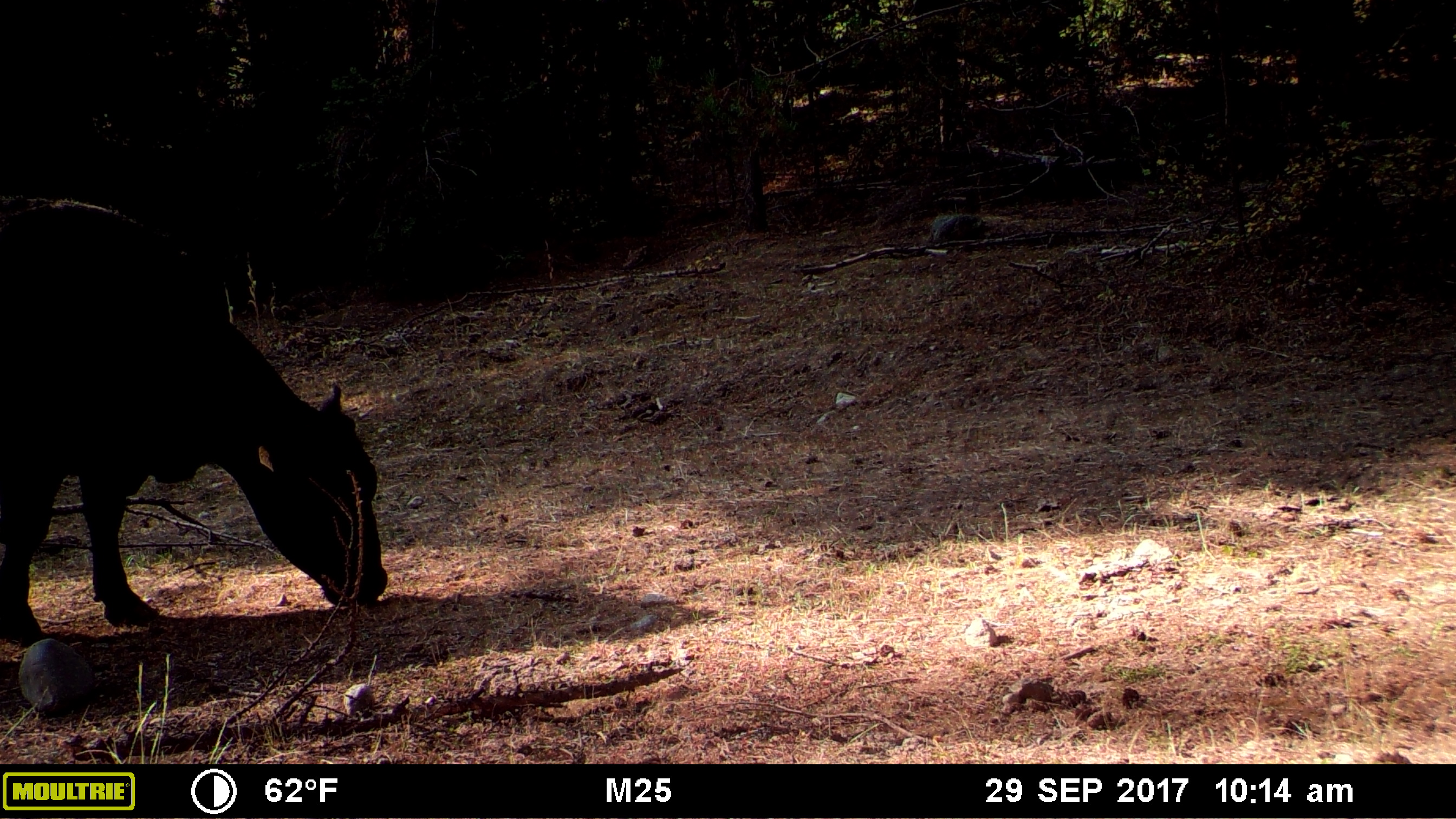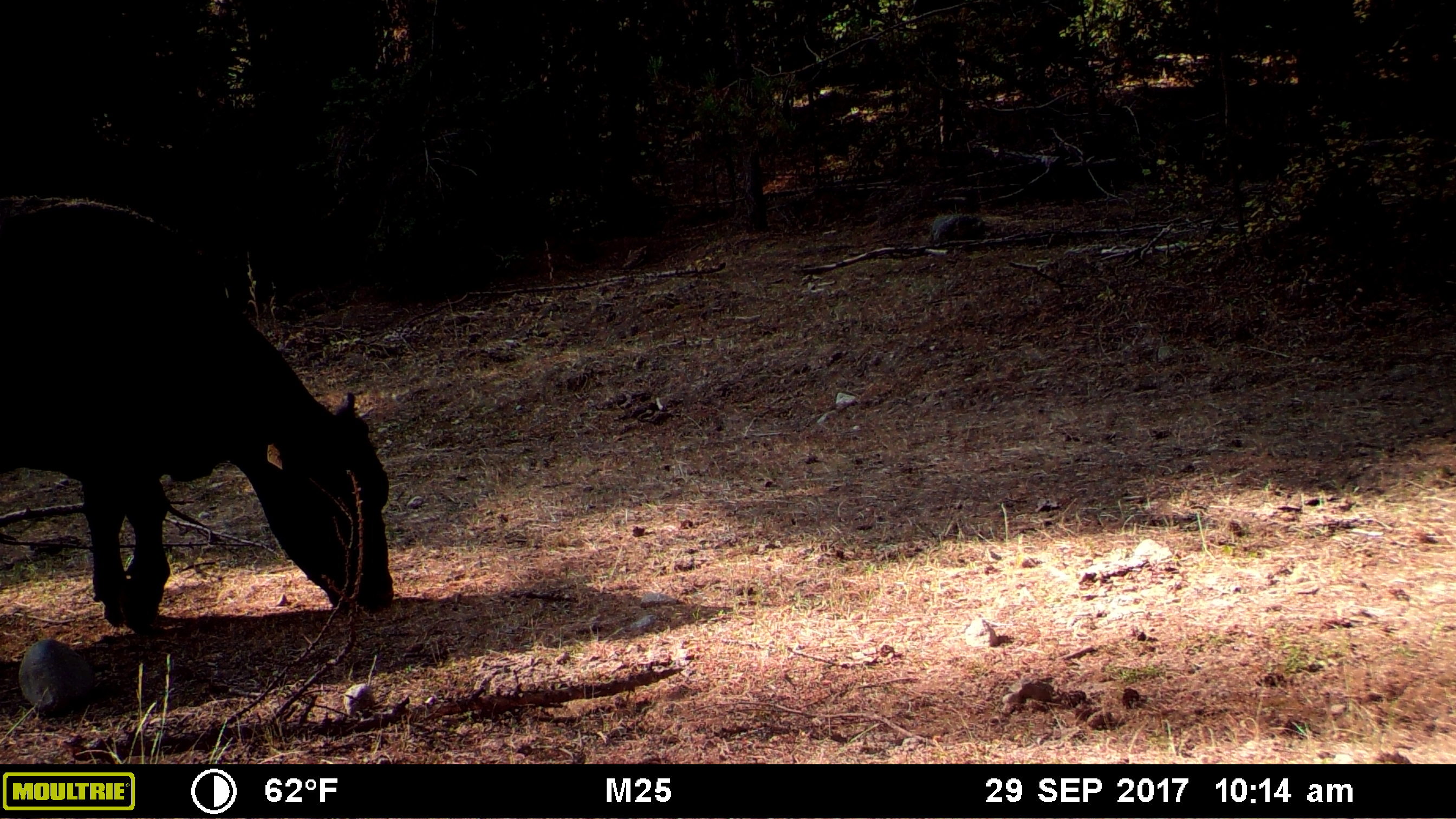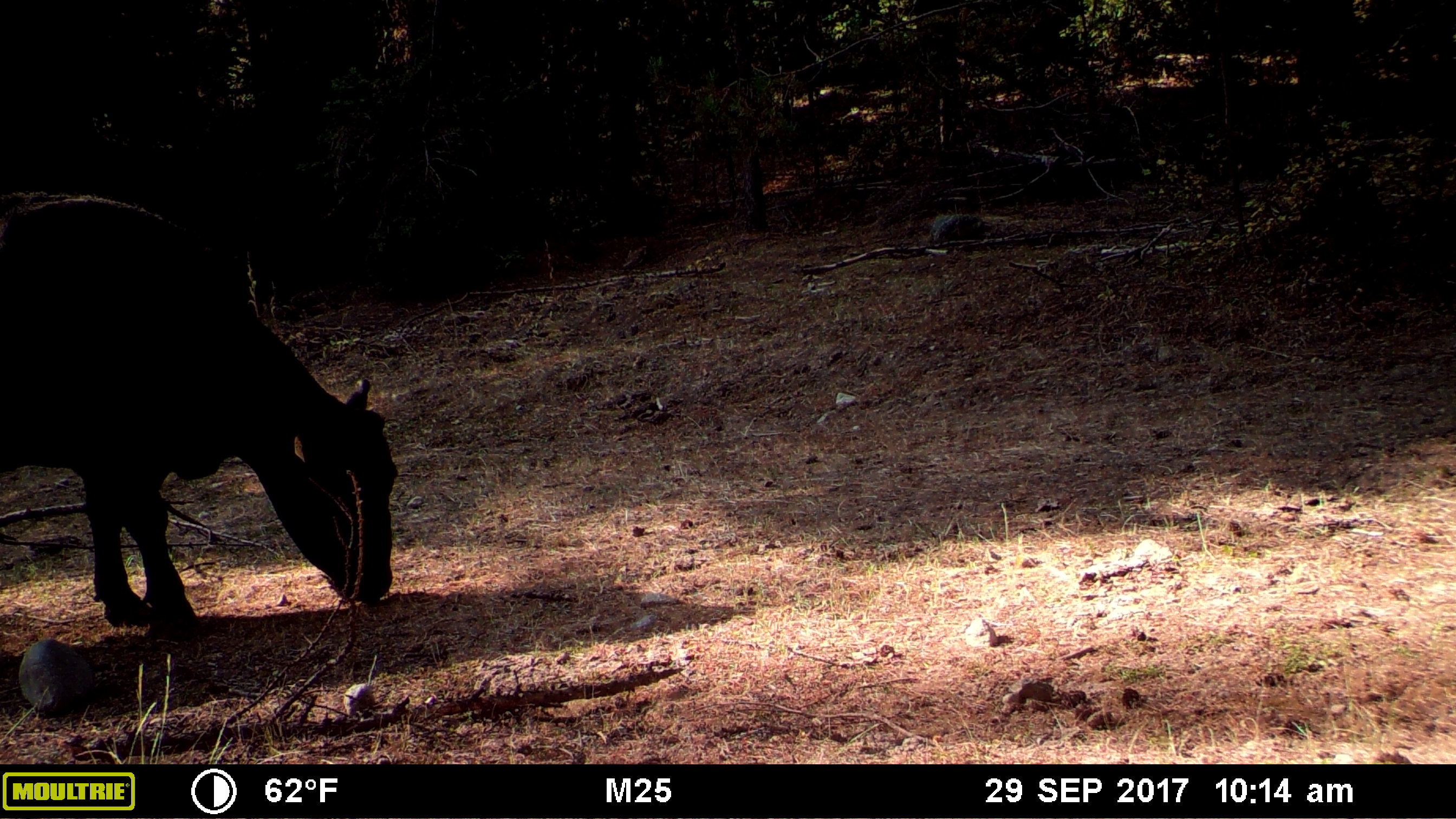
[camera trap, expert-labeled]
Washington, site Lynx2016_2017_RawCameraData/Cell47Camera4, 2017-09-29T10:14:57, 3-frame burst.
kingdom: Animalia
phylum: Chordata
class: Mammalia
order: Artiodactyla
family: Bovidae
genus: Bos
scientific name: Bos taurus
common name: domestic cattle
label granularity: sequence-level